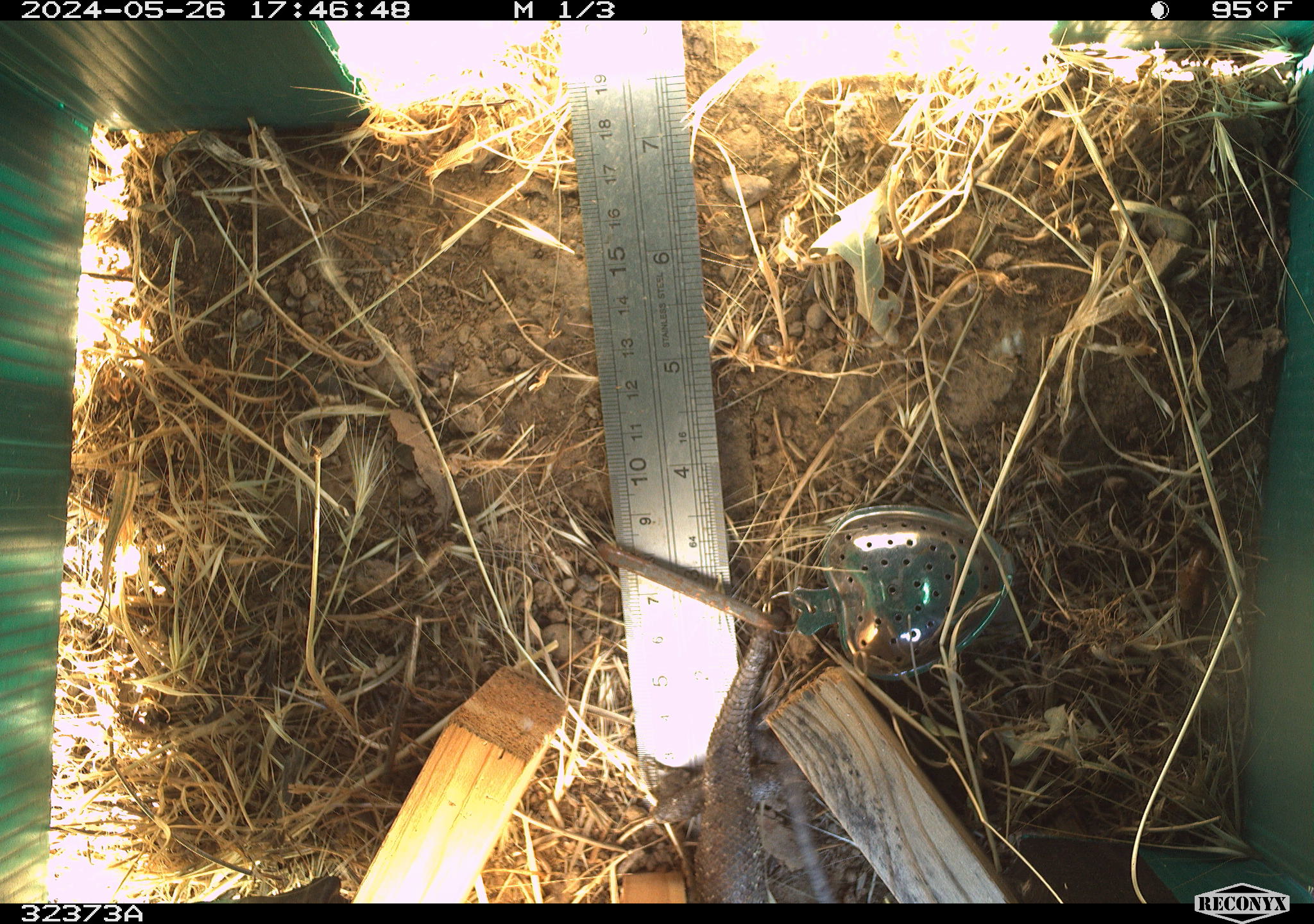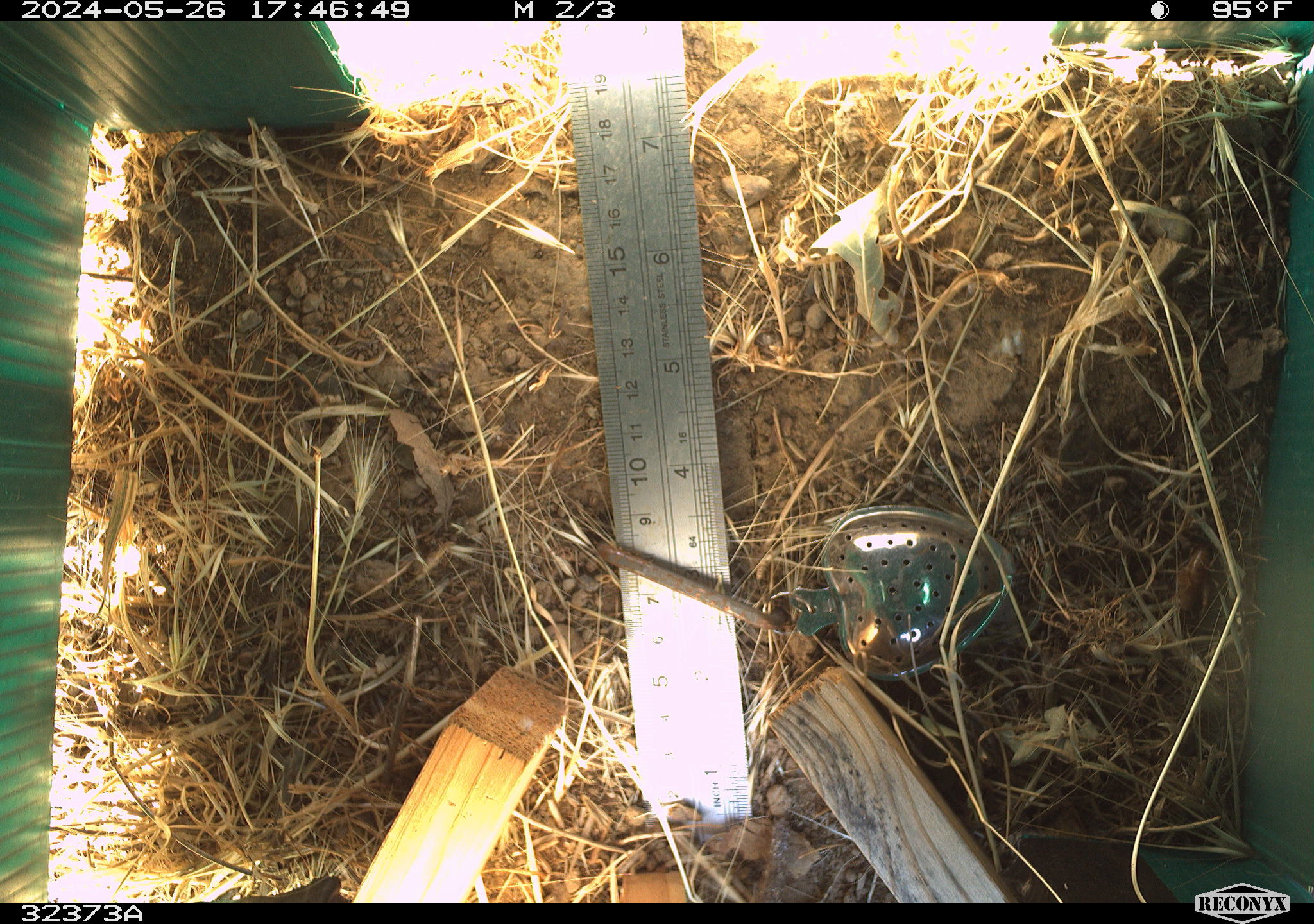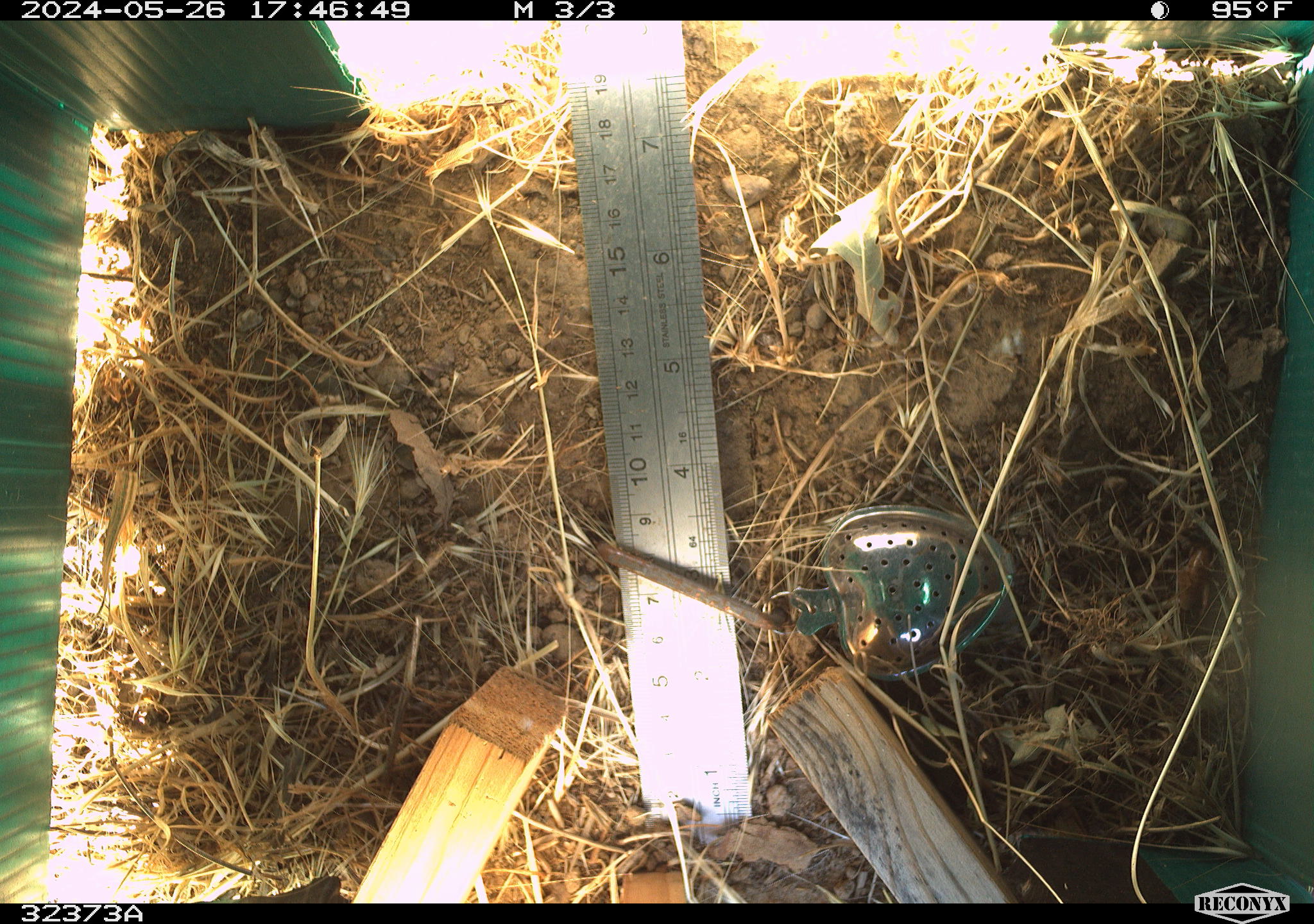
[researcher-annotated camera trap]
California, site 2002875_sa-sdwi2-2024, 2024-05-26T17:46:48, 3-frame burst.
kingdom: Animalia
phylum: Chordata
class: Reptilia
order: Squamata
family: Phrynosomatidae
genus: Sceloporus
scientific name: Sceloporus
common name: spiny lizards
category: sceloporus species